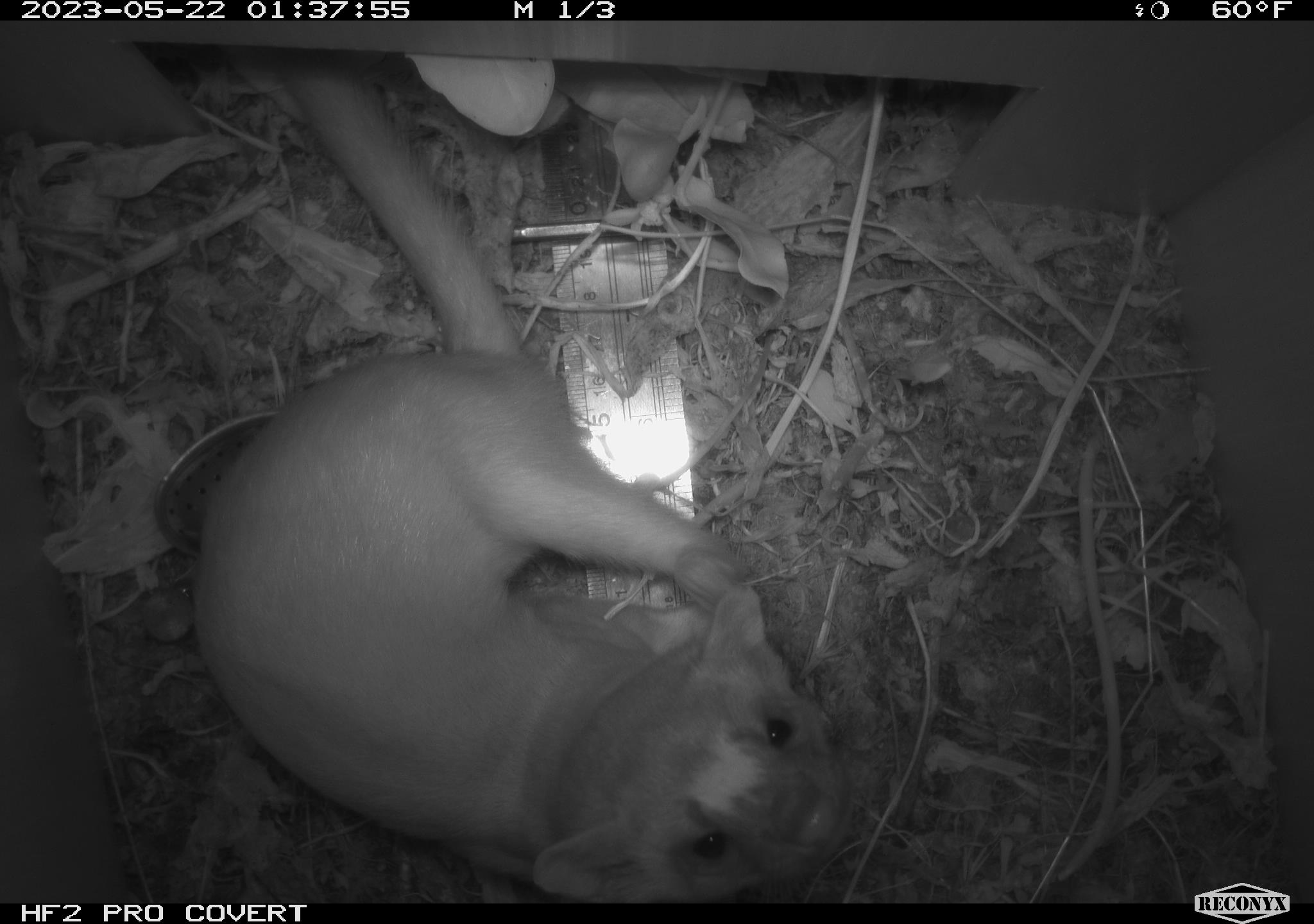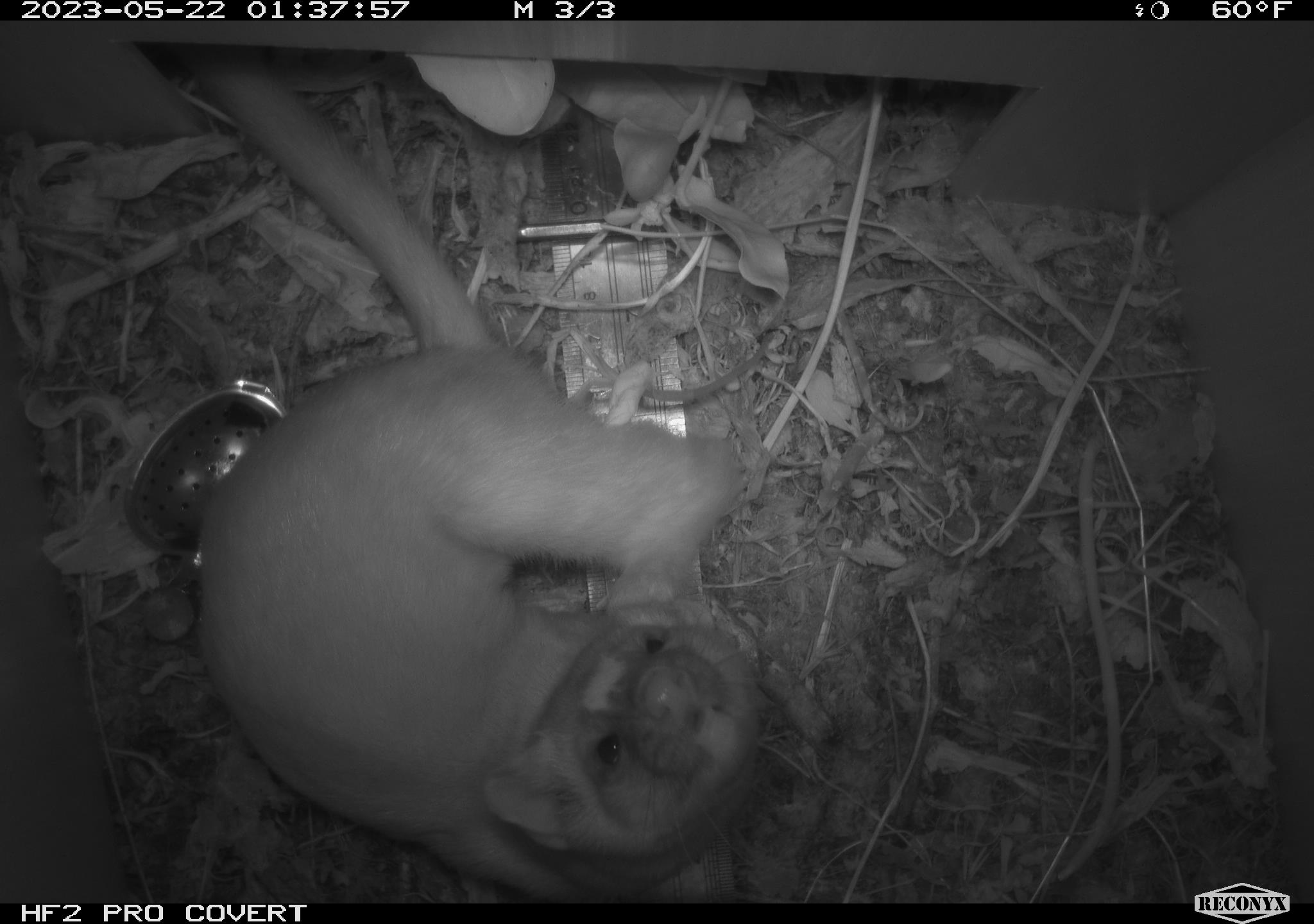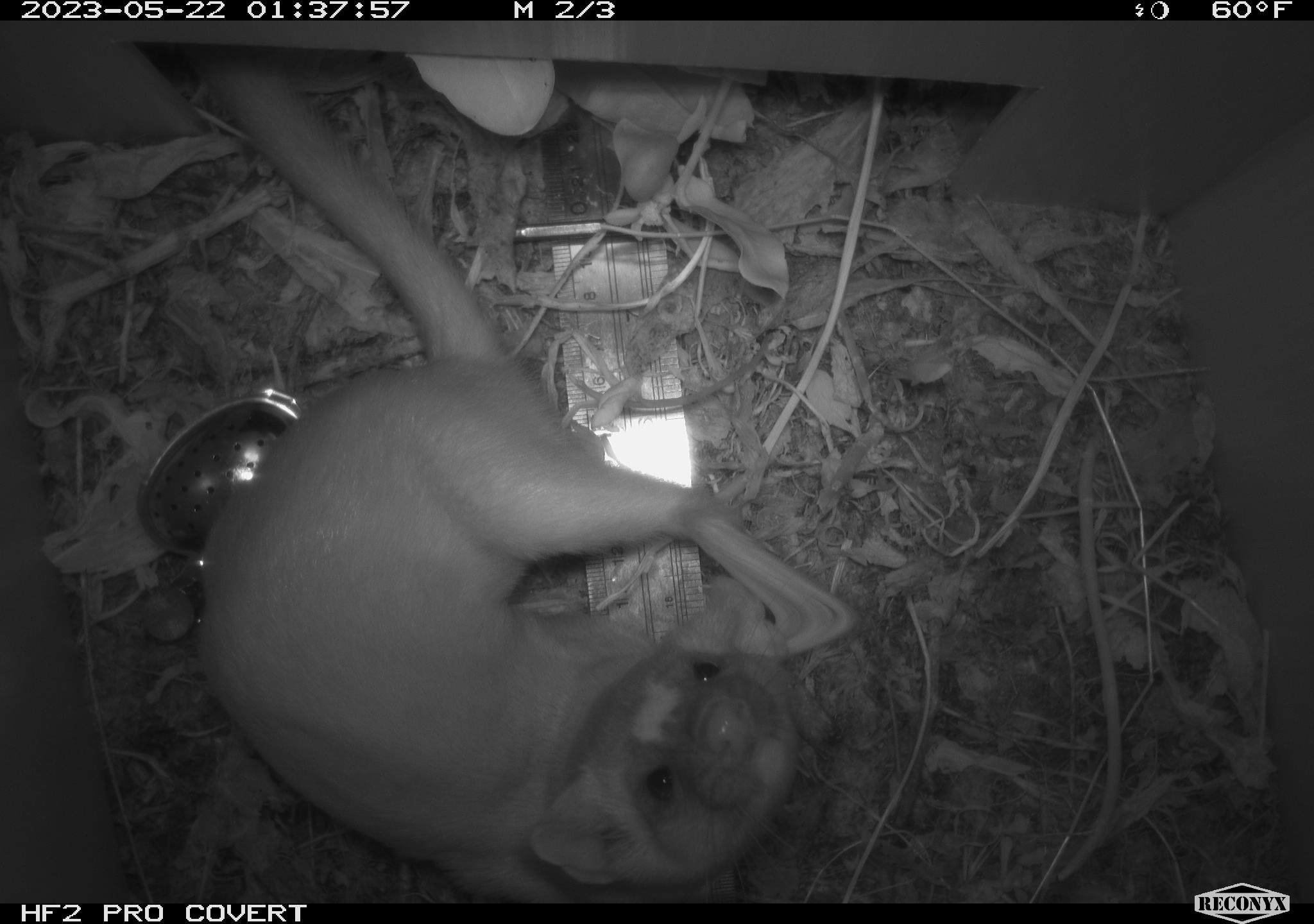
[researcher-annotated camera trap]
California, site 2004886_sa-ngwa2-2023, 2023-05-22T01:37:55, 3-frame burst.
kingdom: Animalia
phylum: Chordata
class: Mammalia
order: Carnivora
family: Mustelidae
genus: Neogale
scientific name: Neogale frenata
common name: long-tailed weasel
Long-tailed weasel (Neogale frenata).